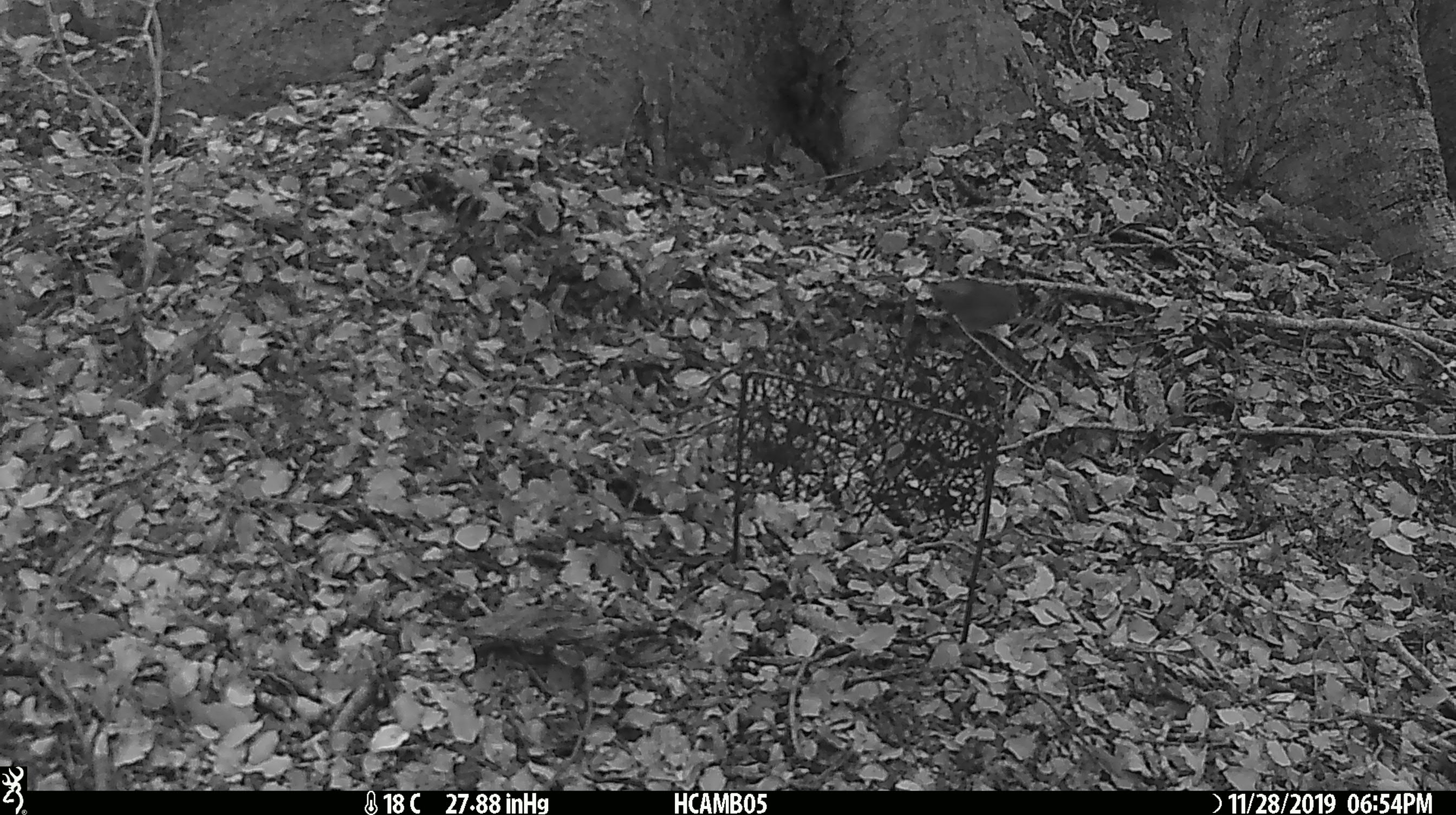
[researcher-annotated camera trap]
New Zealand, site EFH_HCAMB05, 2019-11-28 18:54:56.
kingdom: Animalia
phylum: Chordata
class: Mammalia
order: Rodentia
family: Muridae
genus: Mus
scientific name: Mus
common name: mouse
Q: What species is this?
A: Mouse (Mus).